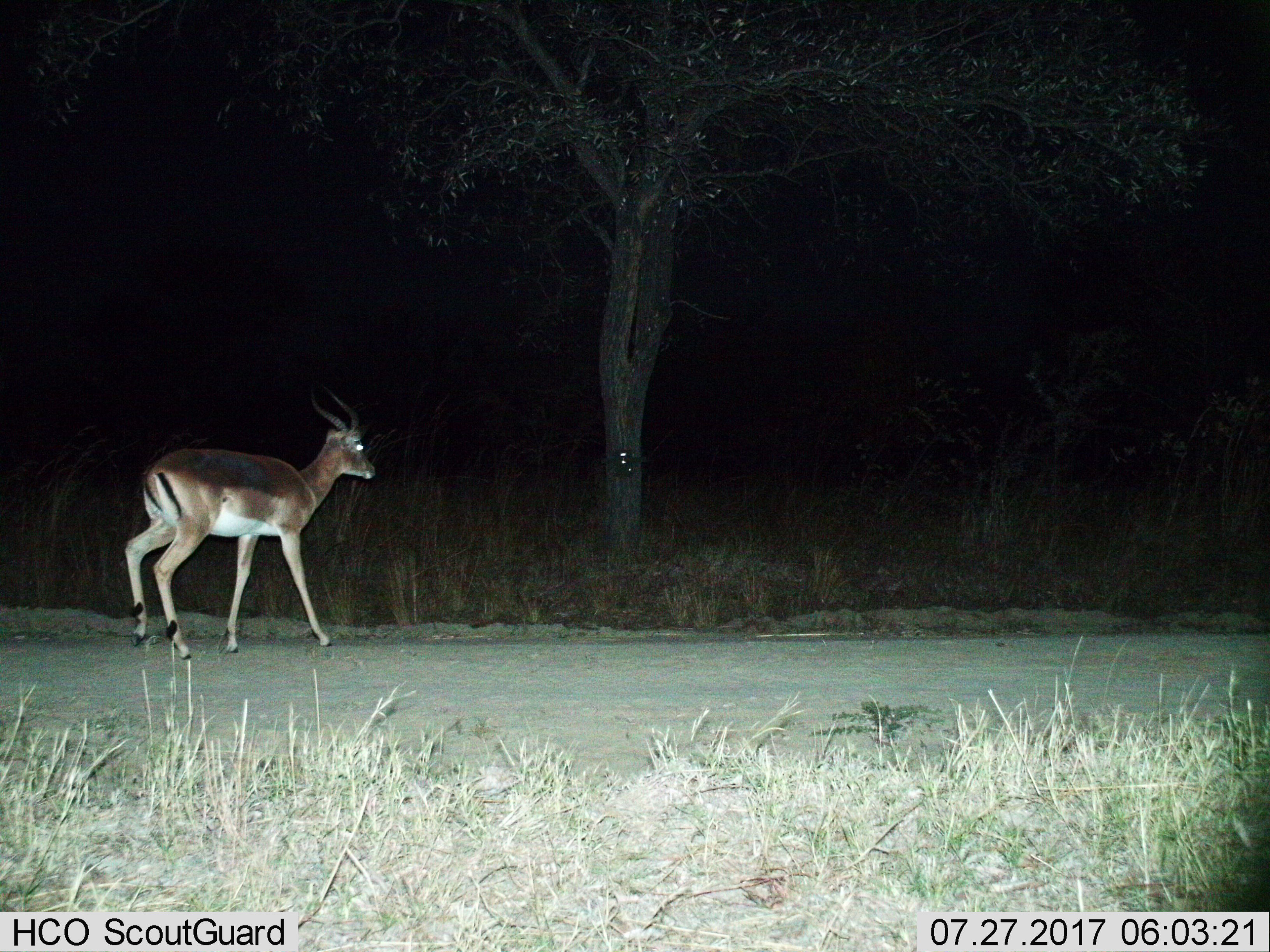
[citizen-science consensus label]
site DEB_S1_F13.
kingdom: Animalia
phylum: Chordata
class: Mammalia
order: Artiodactyla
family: Bovidae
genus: Aepyceros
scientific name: Aepyceros melampus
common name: impala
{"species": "impala (Aepyceros melampus)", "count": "1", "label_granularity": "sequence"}